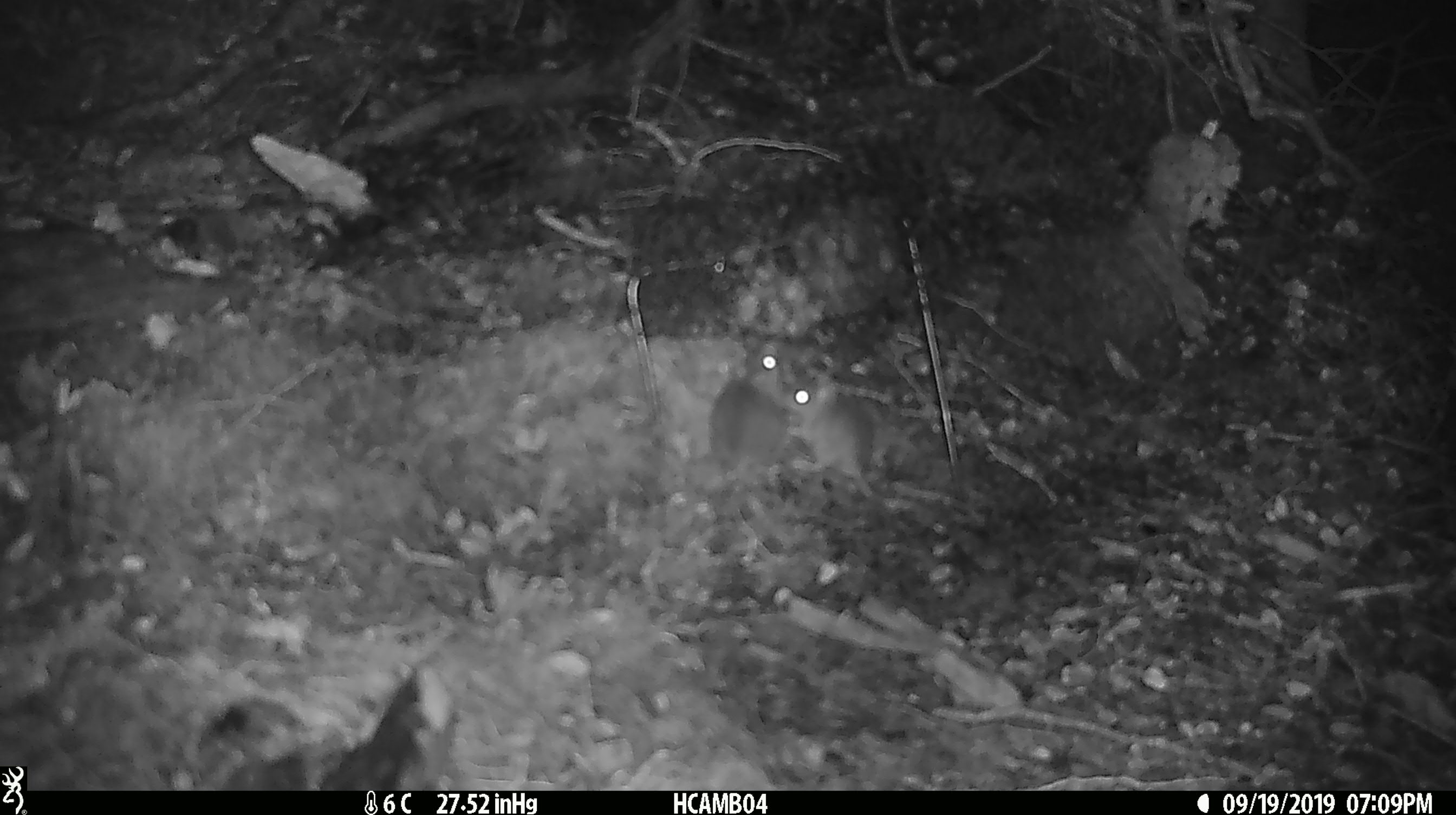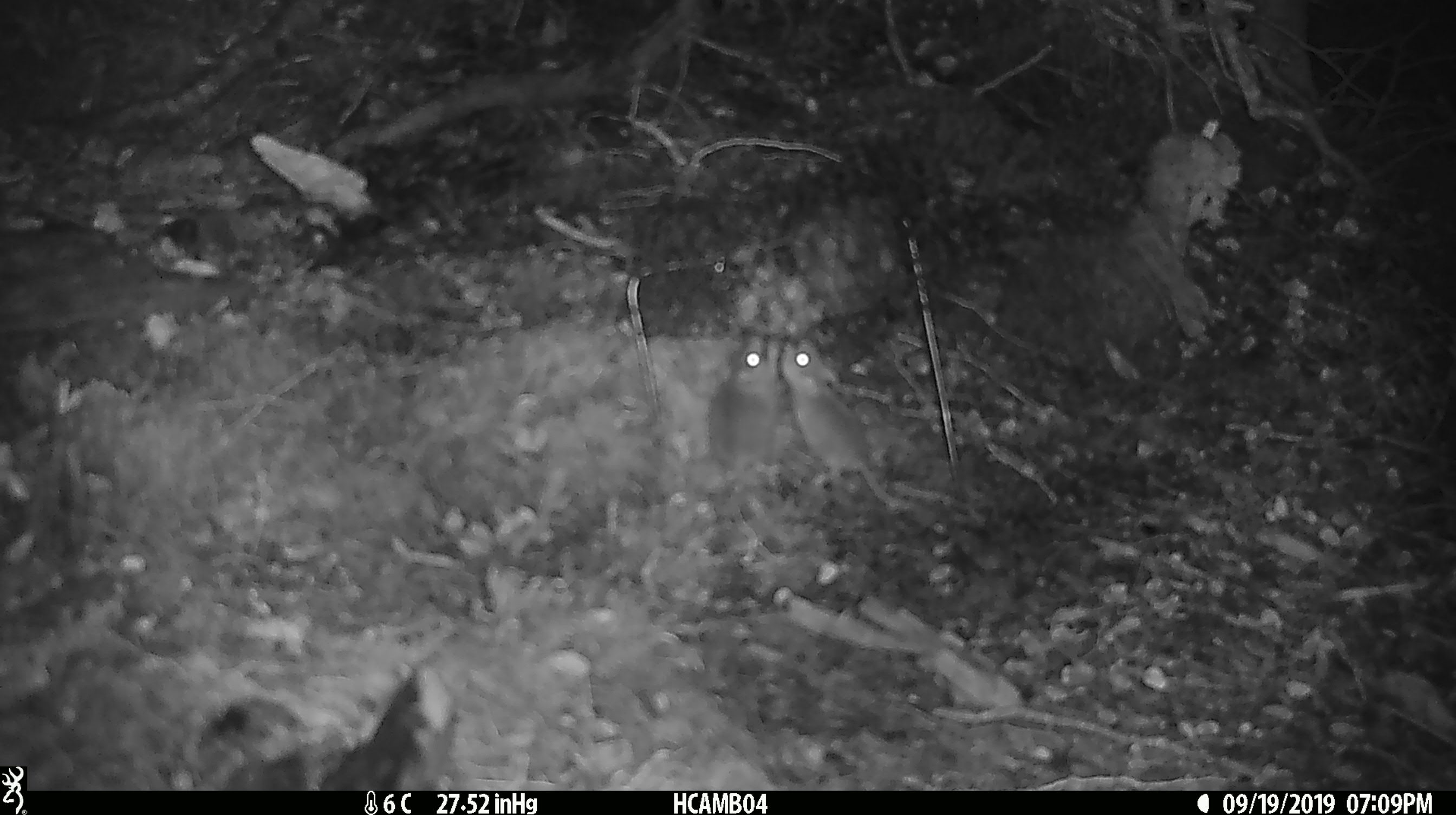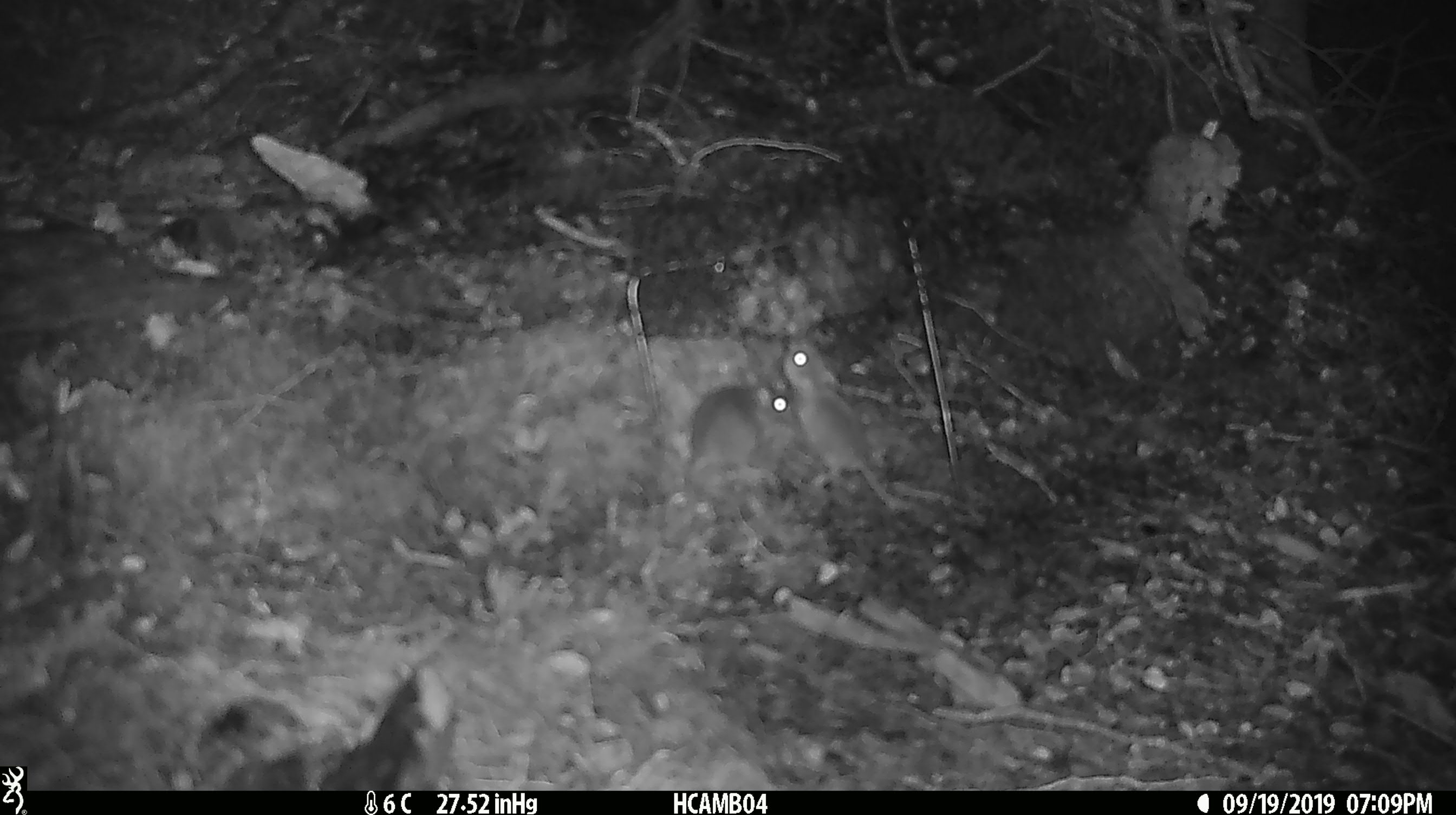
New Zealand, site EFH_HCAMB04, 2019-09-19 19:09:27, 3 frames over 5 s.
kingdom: Animalia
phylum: Chordata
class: Mammalia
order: Rodentia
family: Muridae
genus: Mus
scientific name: Mus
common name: mouse